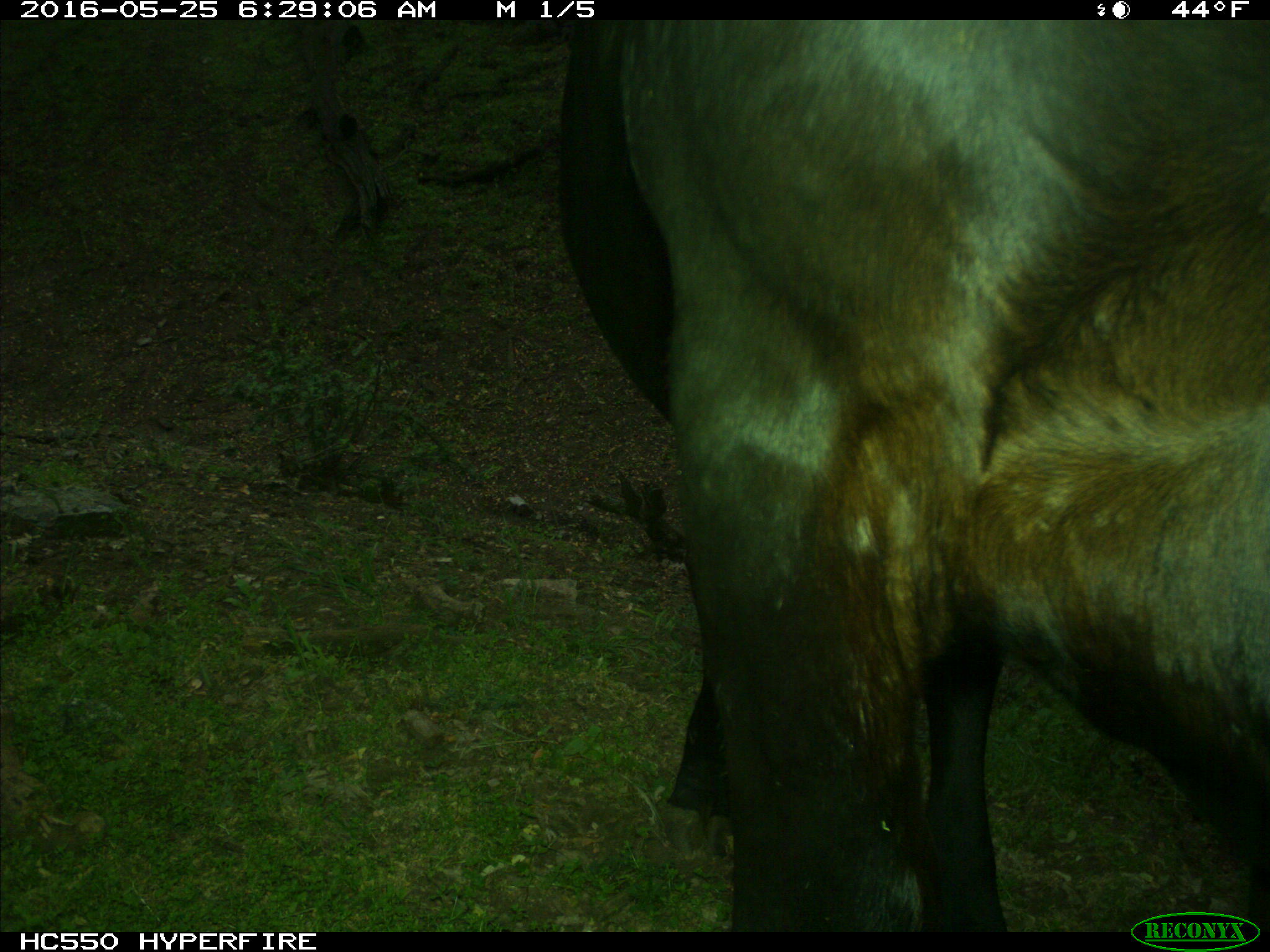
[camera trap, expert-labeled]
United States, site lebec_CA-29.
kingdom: Animalia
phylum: Chordata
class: Mammalia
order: Artiodactyla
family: Bovidae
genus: Bos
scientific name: Bos taurus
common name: domestic cow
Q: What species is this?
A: Bos taurus (domestic cow).